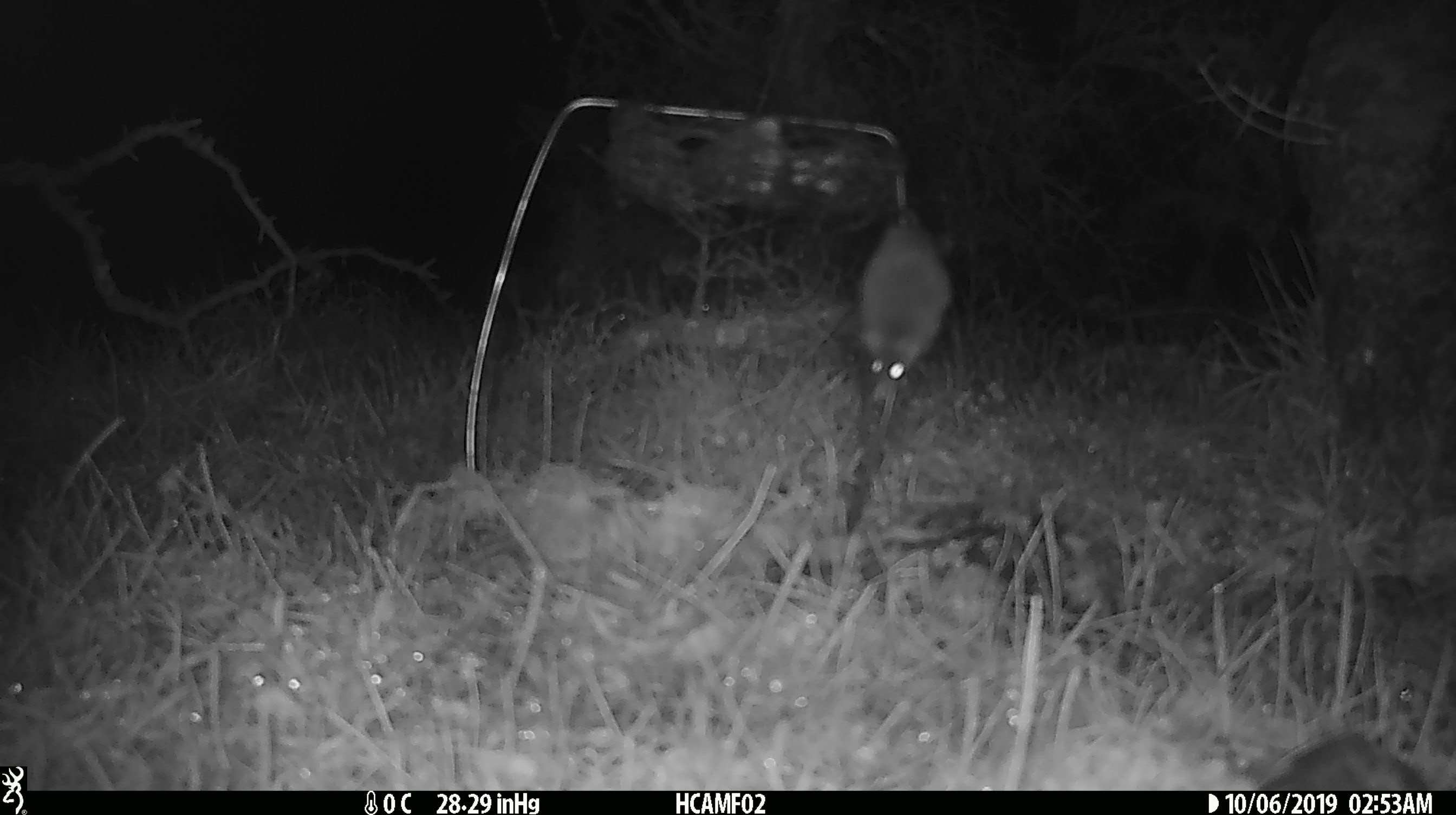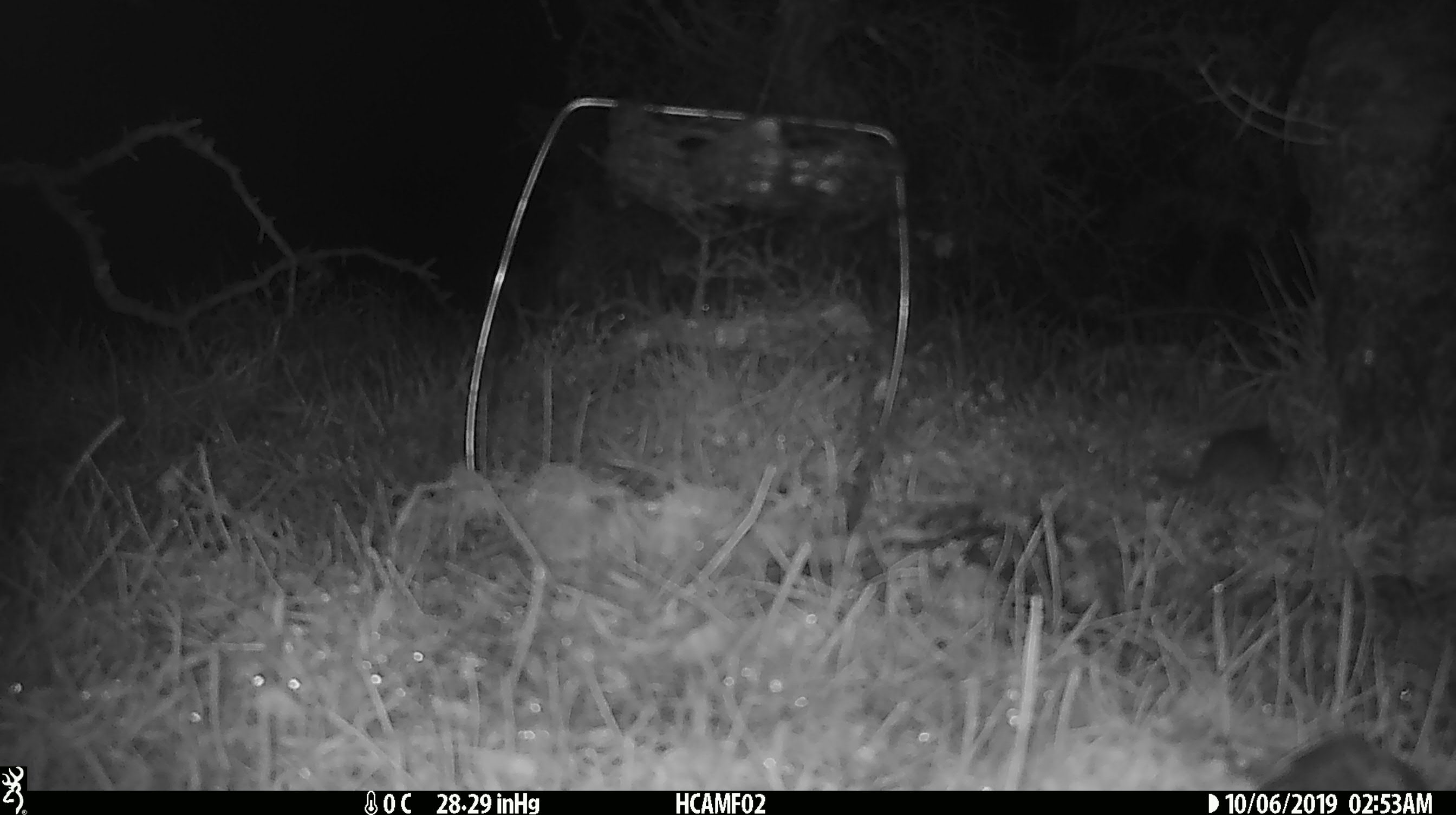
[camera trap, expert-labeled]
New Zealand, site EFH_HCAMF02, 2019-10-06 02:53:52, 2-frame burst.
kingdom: Animalia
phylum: Chordata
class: Mammalia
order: Rodentia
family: Muridae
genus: Mus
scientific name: Mus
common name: mouse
Mouse (Mus).